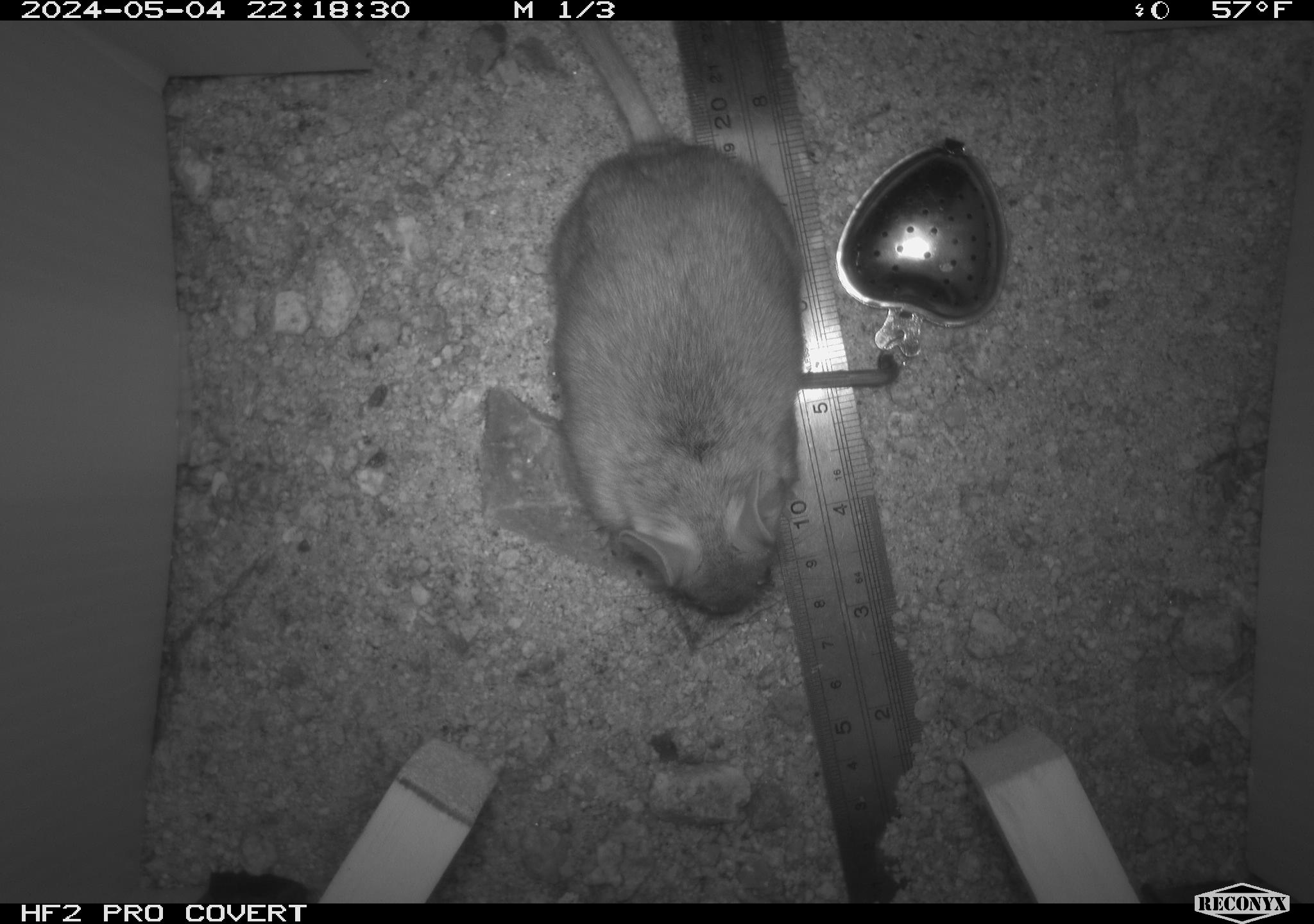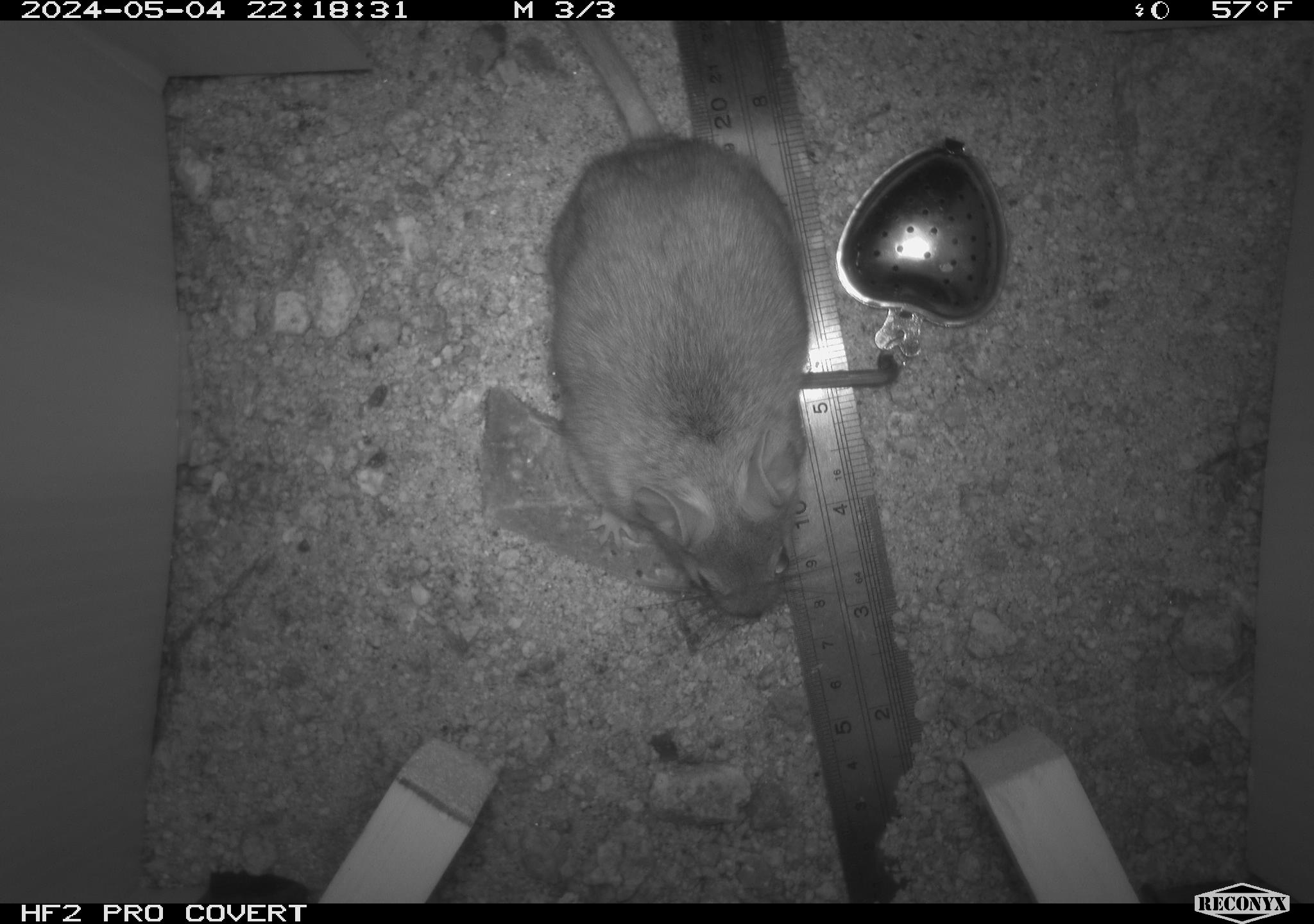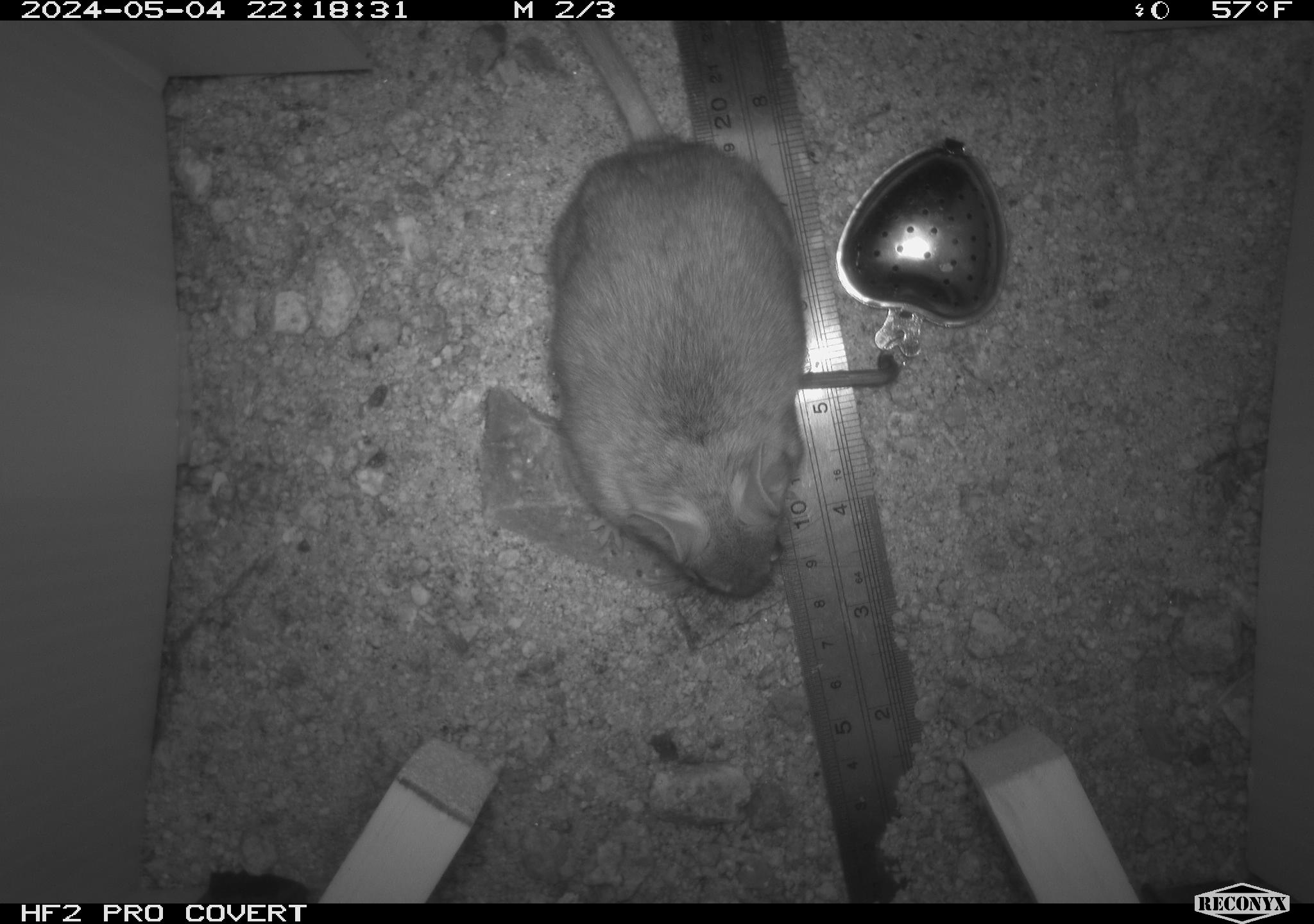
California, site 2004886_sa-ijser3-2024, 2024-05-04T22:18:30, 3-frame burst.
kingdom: Animalia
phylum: Chordata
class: Mammalia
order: Rodentia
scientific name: Rodentia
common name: woodrat or rat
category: woodrat or rat species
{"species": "woodrat or rat species (woodrat or rat) (Rodentia)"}